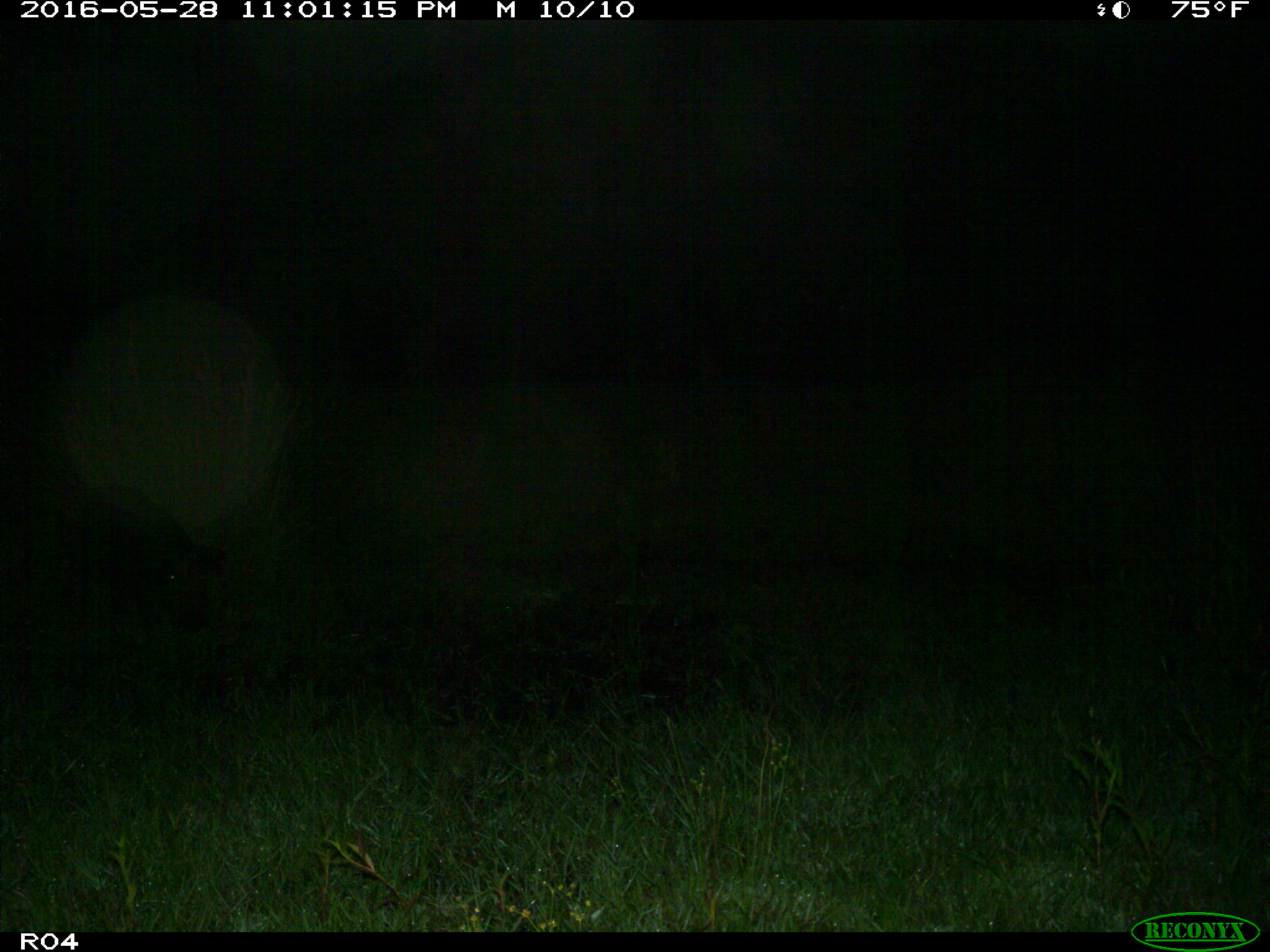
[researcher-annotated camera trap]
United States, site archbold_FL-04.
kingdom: Animalia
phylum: Chordata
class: Mammalia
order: Artiodactyla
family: Suidae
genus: Sus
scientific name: Sus scrofa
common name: wild boar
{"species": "Sus scrofa (wild boar)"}